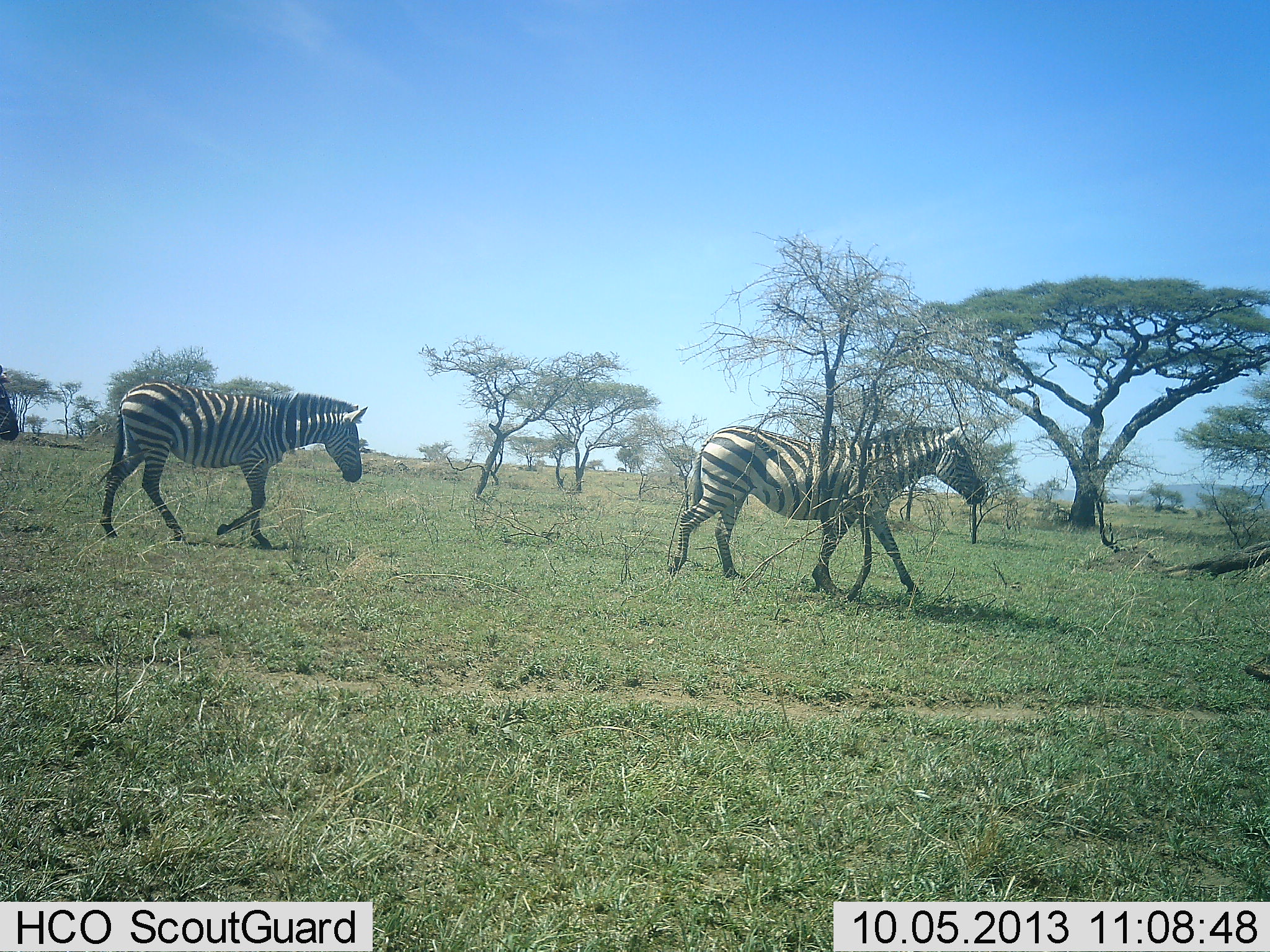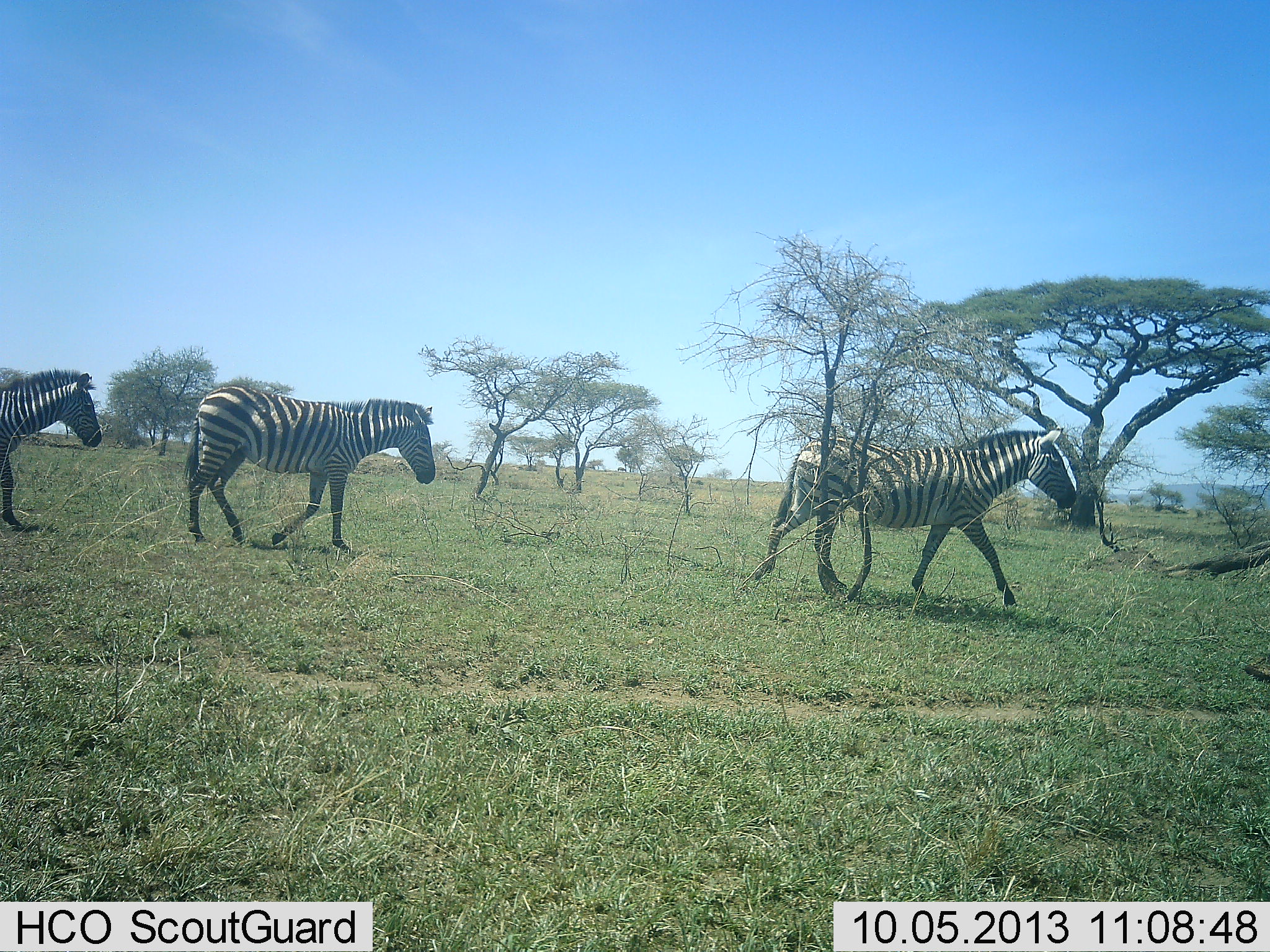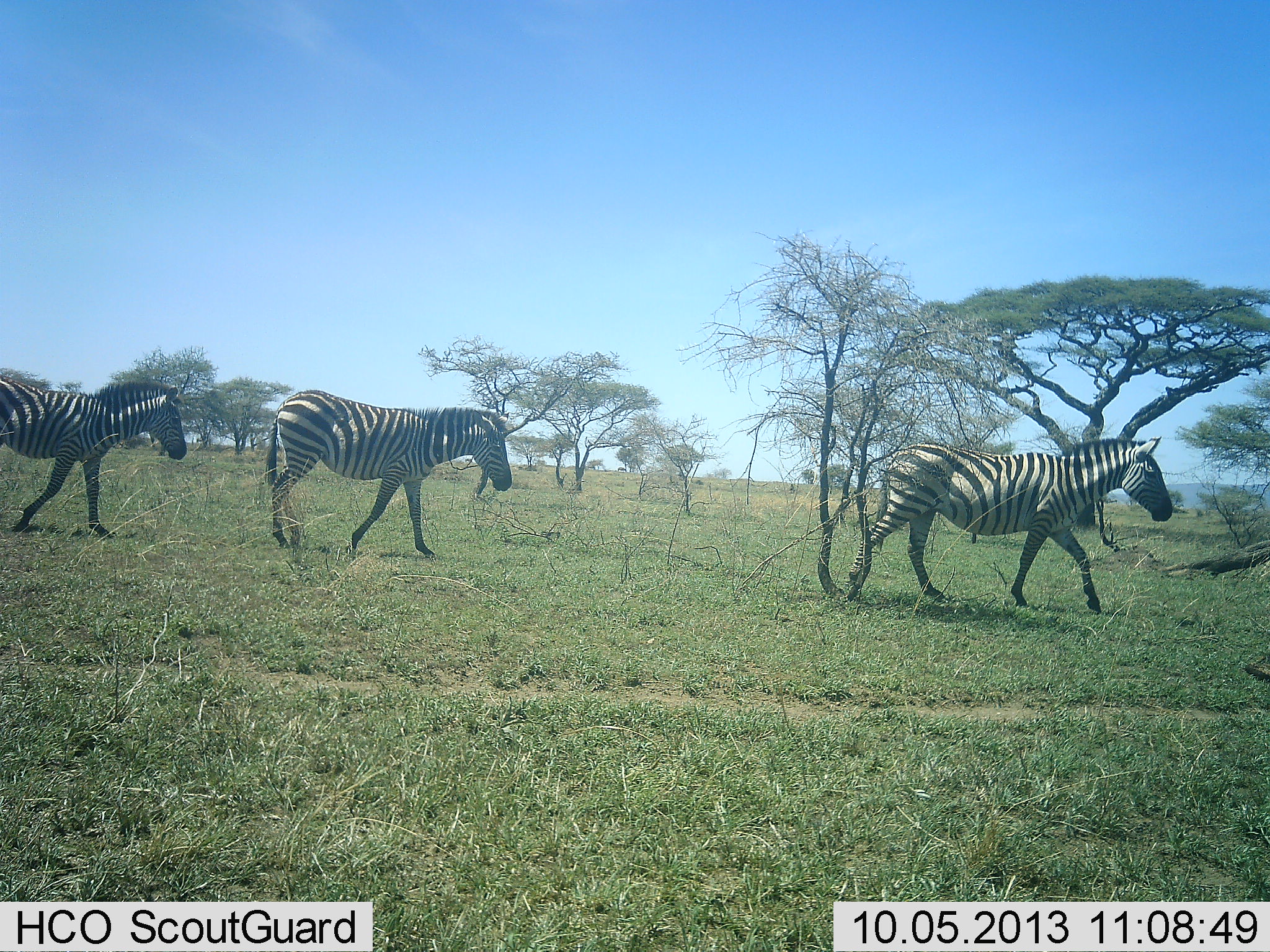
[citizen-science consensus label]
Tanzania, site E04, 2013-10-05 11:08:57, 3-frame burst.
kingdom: Animalia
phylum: Chordata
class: Mammalia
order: Perissodactyla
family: Equidae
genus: Equus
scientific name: Equus quagga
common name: plains zebra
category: zebra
Zebra (plains zebra) (Equus quagga), count 3. Behavior (volunteer vote fractions): standing 0%, resting 0%, moving 100%, interacting 0%. Young present (vote fraction): 0%. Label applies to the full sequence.